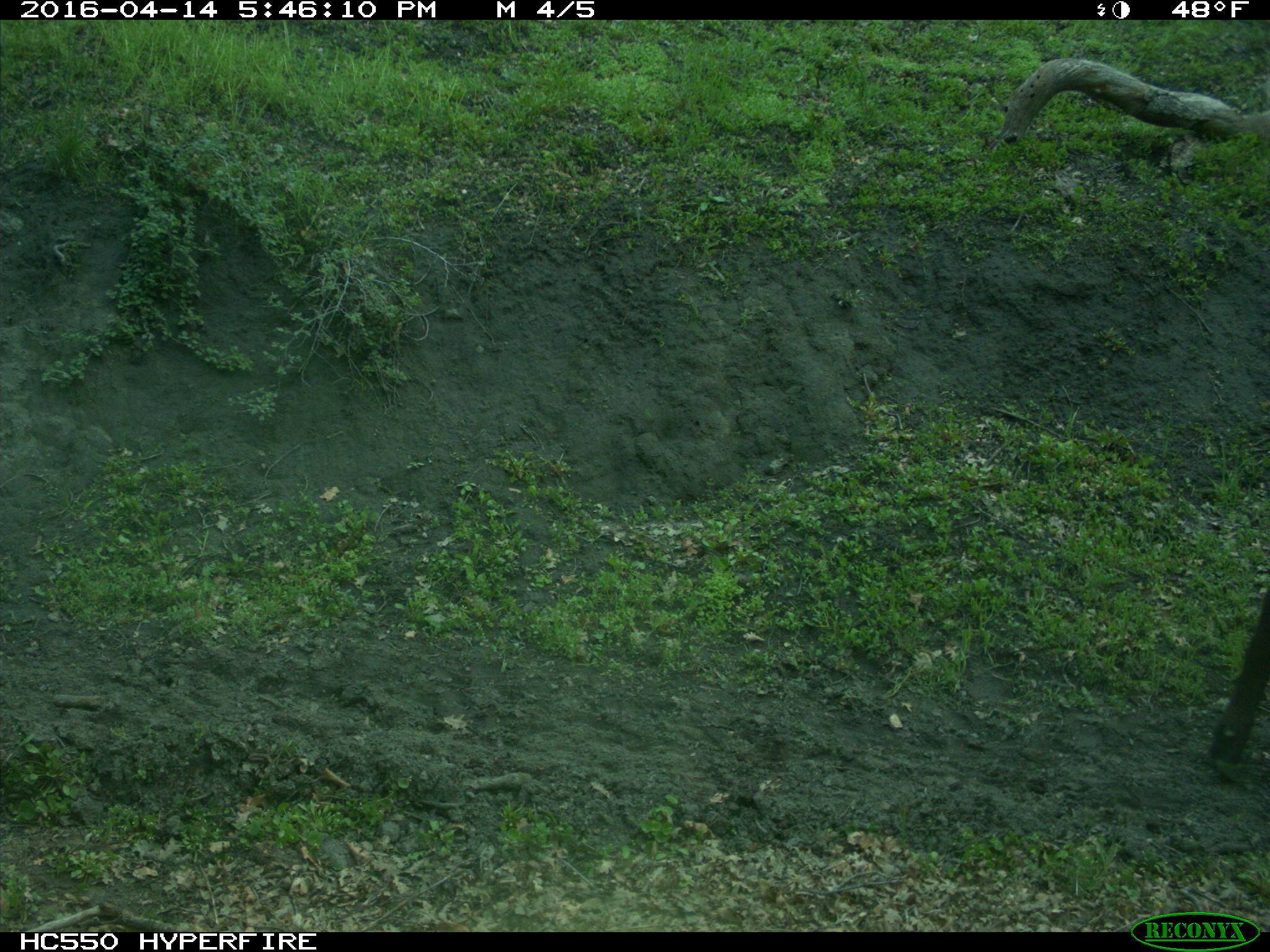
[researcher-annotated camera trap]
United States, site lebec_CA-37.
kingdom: Animalia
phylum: Chordata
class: Mammalia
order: Artiodactyla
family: Bovidae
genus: Bos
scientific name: Bos taurus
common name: domestic cow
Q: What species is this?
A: Bos taurus (domestic cow).